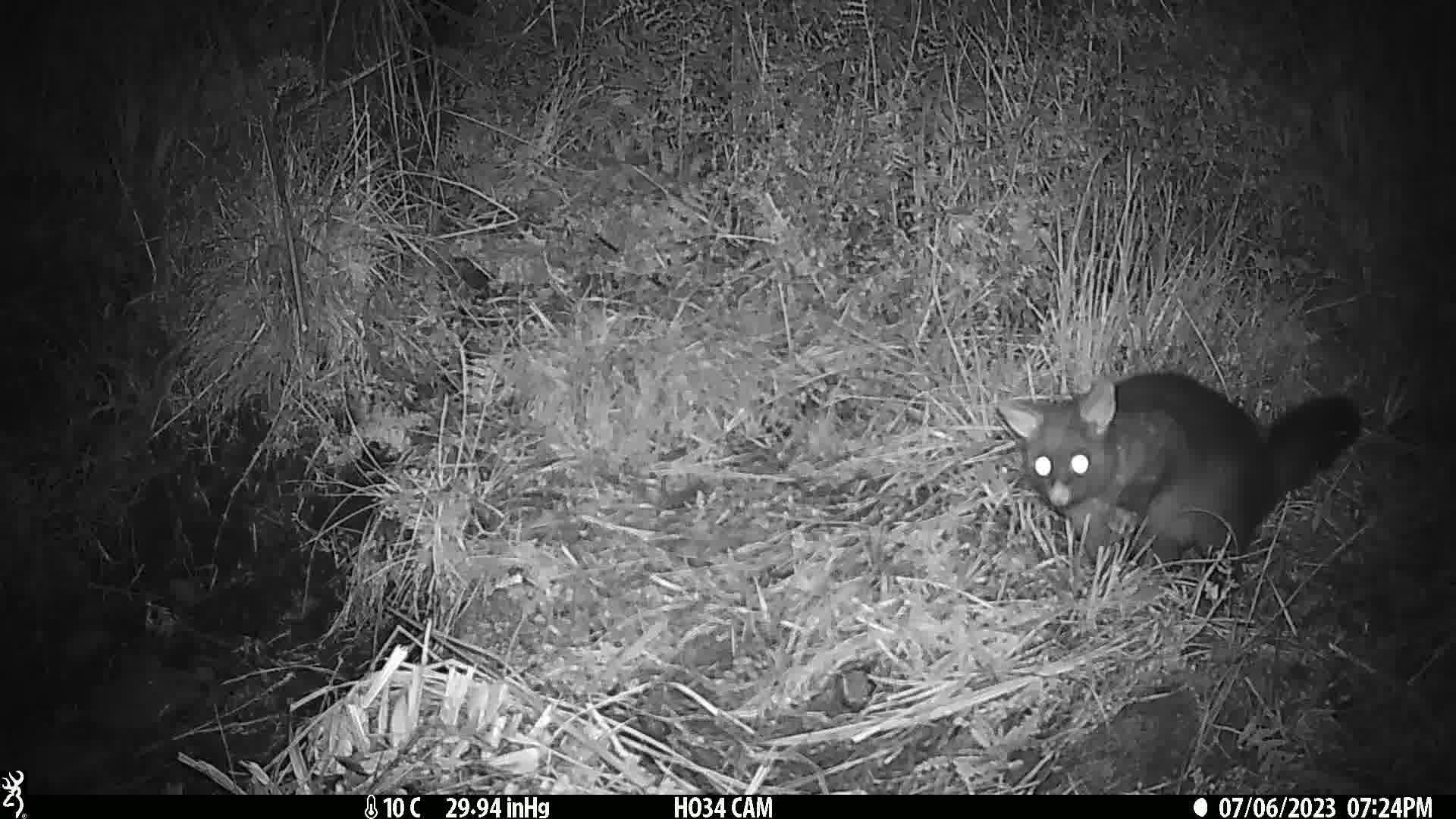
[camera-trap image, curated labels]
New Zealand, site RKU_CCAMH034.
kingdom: Animalia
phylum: Chordata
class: Mammalia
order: Diprotodontia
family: Phalangeridae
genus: Trichosurus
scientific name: Trichosurus vulpecula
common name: common brushtail possum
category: possum